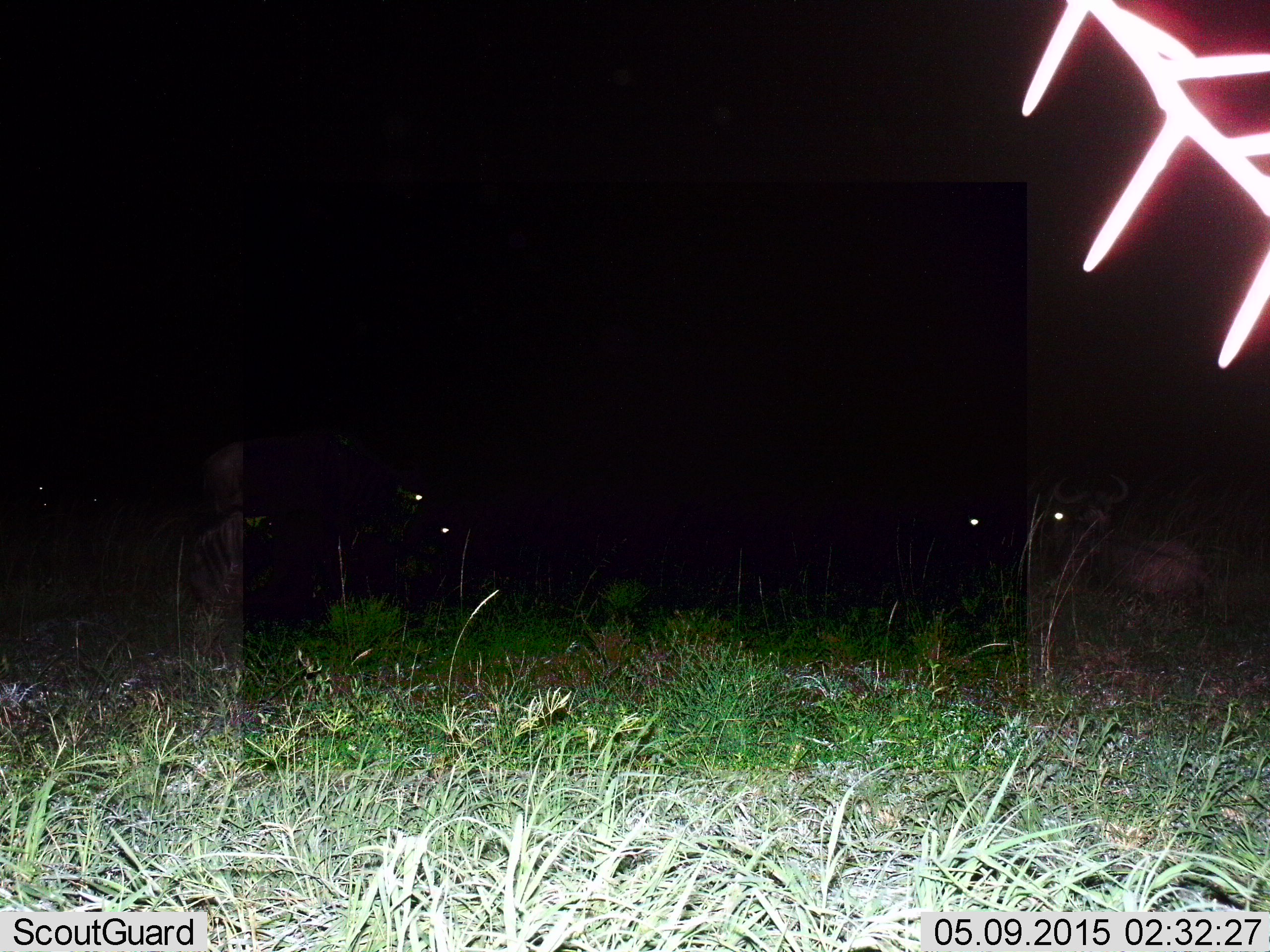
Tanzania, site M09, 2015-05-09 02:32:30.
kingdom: Animalia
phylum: Chordata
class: Mammalia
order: Artiodactyla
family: Bovidae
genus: Connochaetes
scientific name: Connochaetes taurinus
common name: blue wildebeest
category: wildebeest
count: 4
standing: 89%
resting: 56%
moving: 0%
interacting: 0%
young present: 0%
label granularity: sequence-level